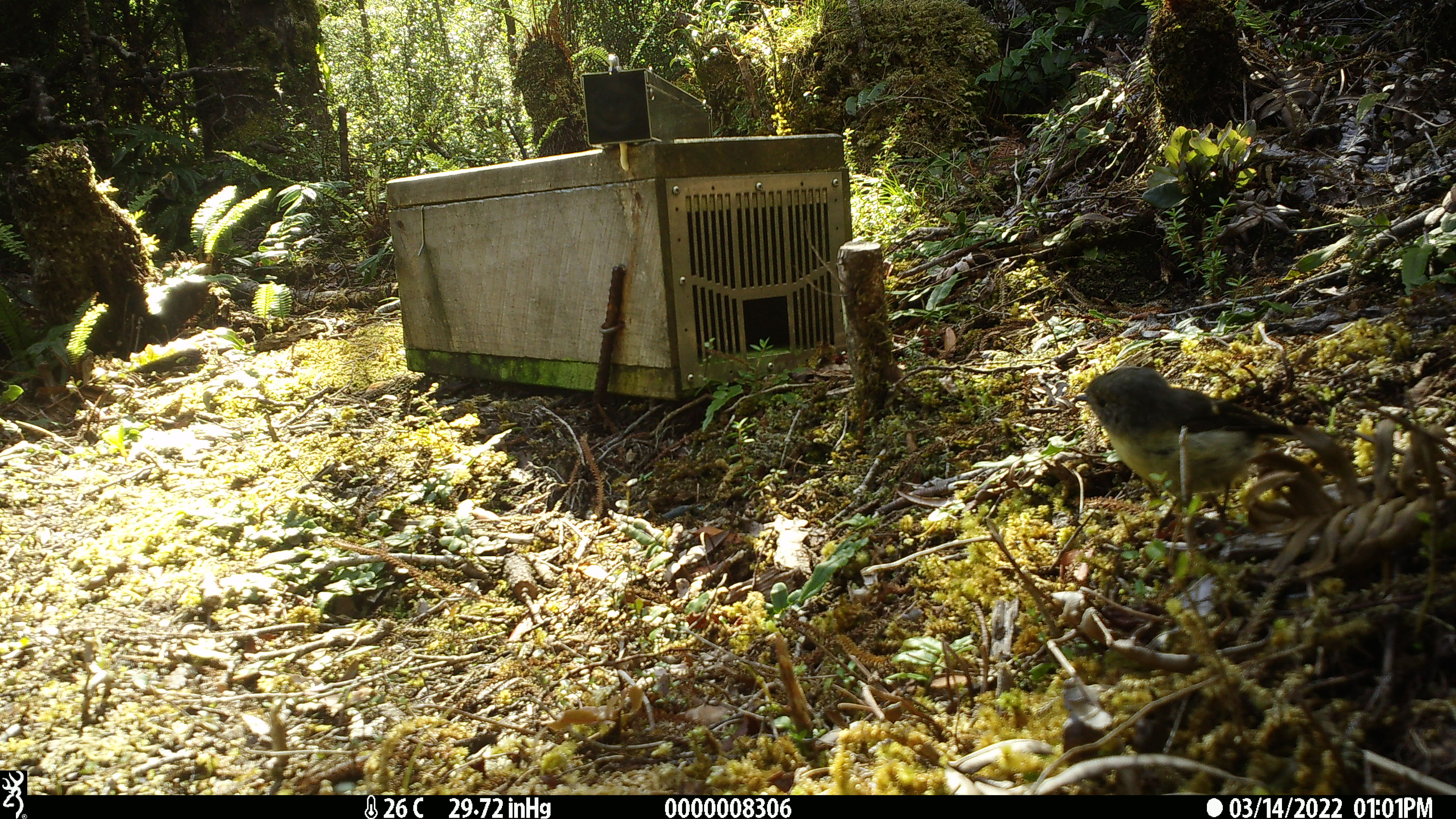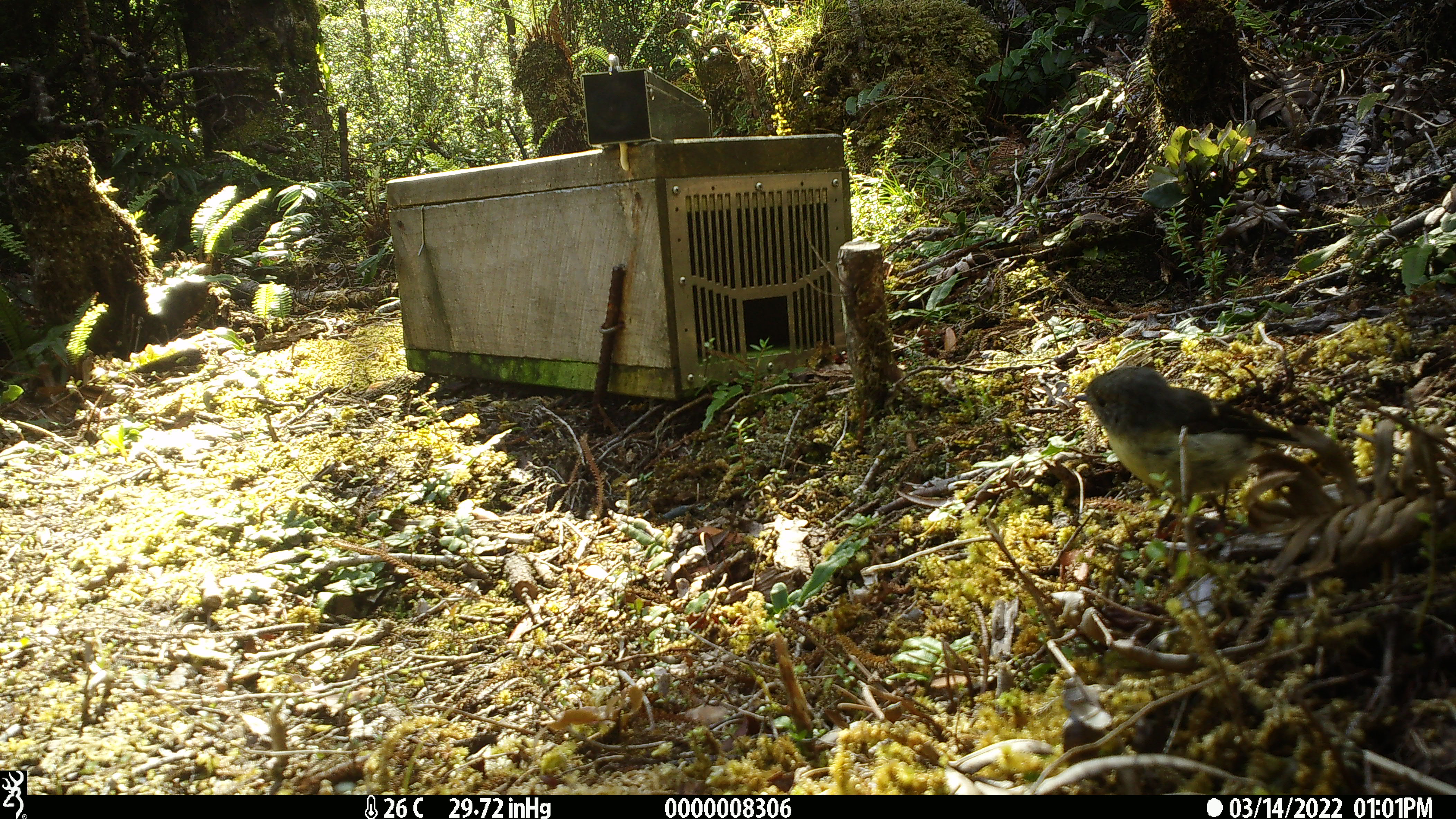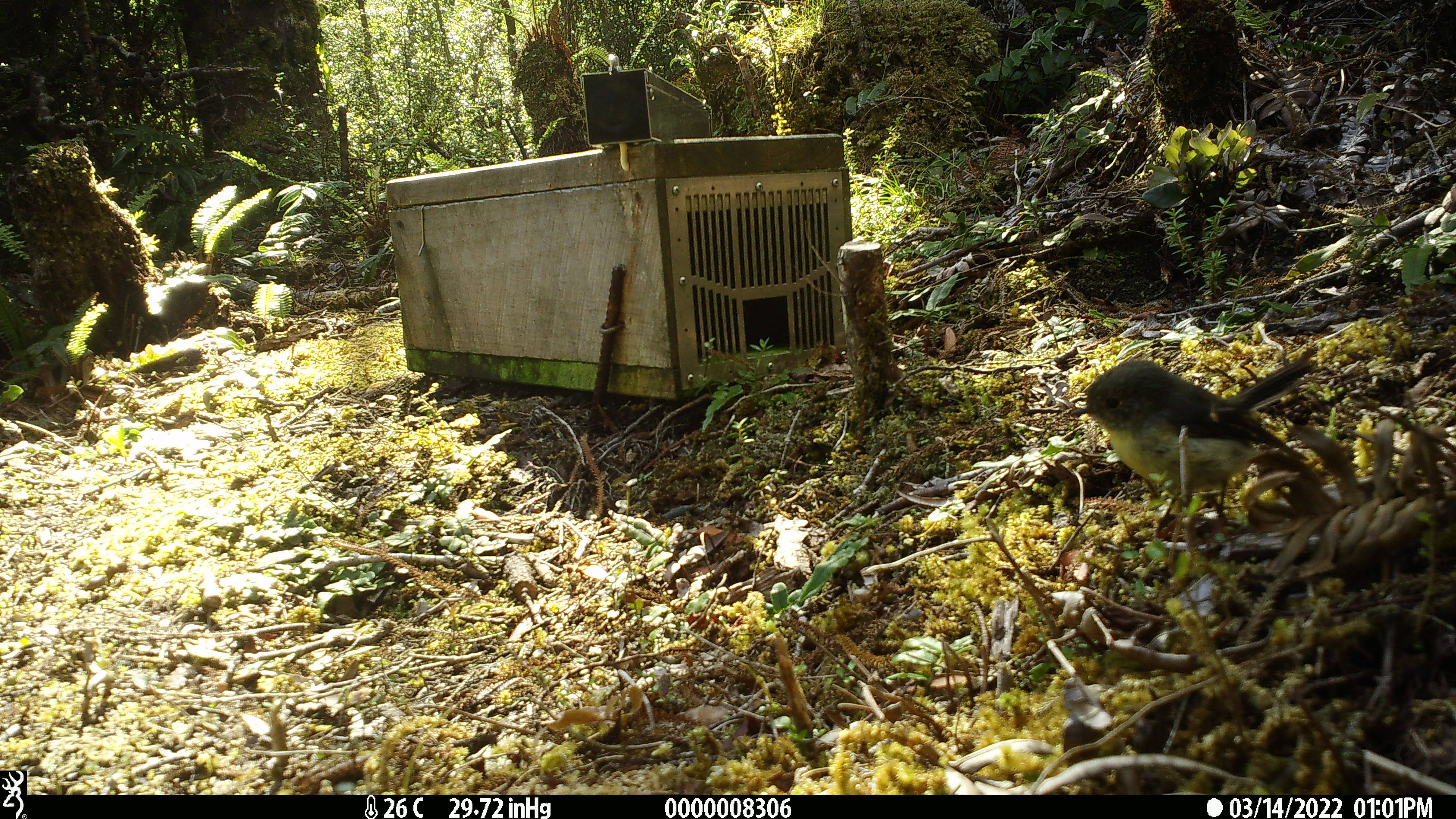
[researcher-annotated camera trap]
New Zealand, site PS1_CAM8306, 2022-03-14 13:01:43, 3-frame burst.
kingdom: Animalia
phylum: Chordata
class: Aves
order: Passeriformes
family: Petroicidae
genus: Petroica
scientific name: Petroica macrocephala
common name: tomtit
Tomtit (Petroica macrocephala).